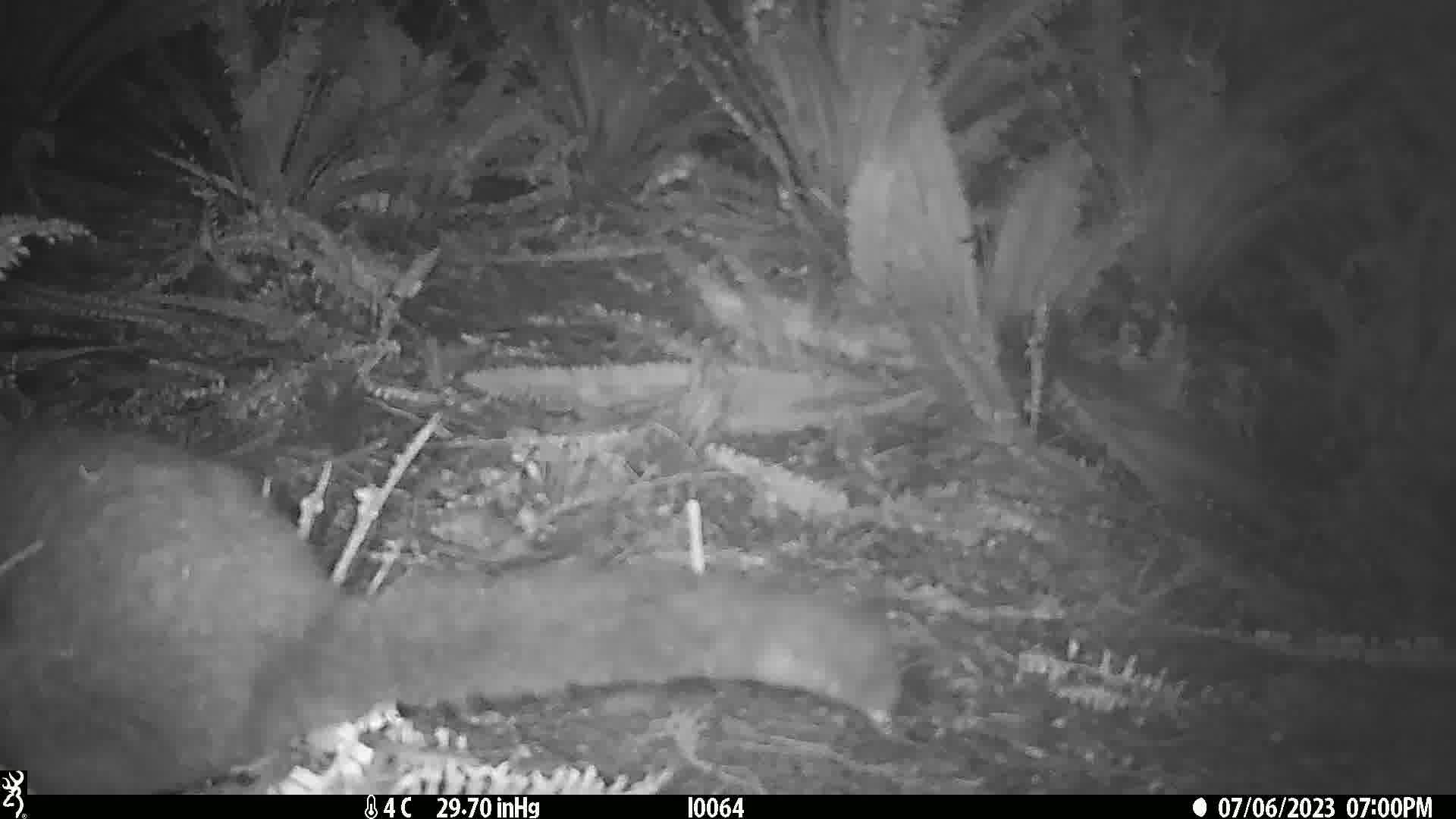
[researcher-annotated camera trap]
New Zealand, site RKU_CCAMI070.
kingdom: Animalia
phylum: Chordata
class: Mammalia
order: Diprotodontia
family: Phalangeridae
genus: Trichosurus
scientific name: Trichosurus vulpecula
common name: common brushtail possum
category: possum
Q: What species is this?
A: Possum (common brushtail possum) (Trichosurus vulpecula).